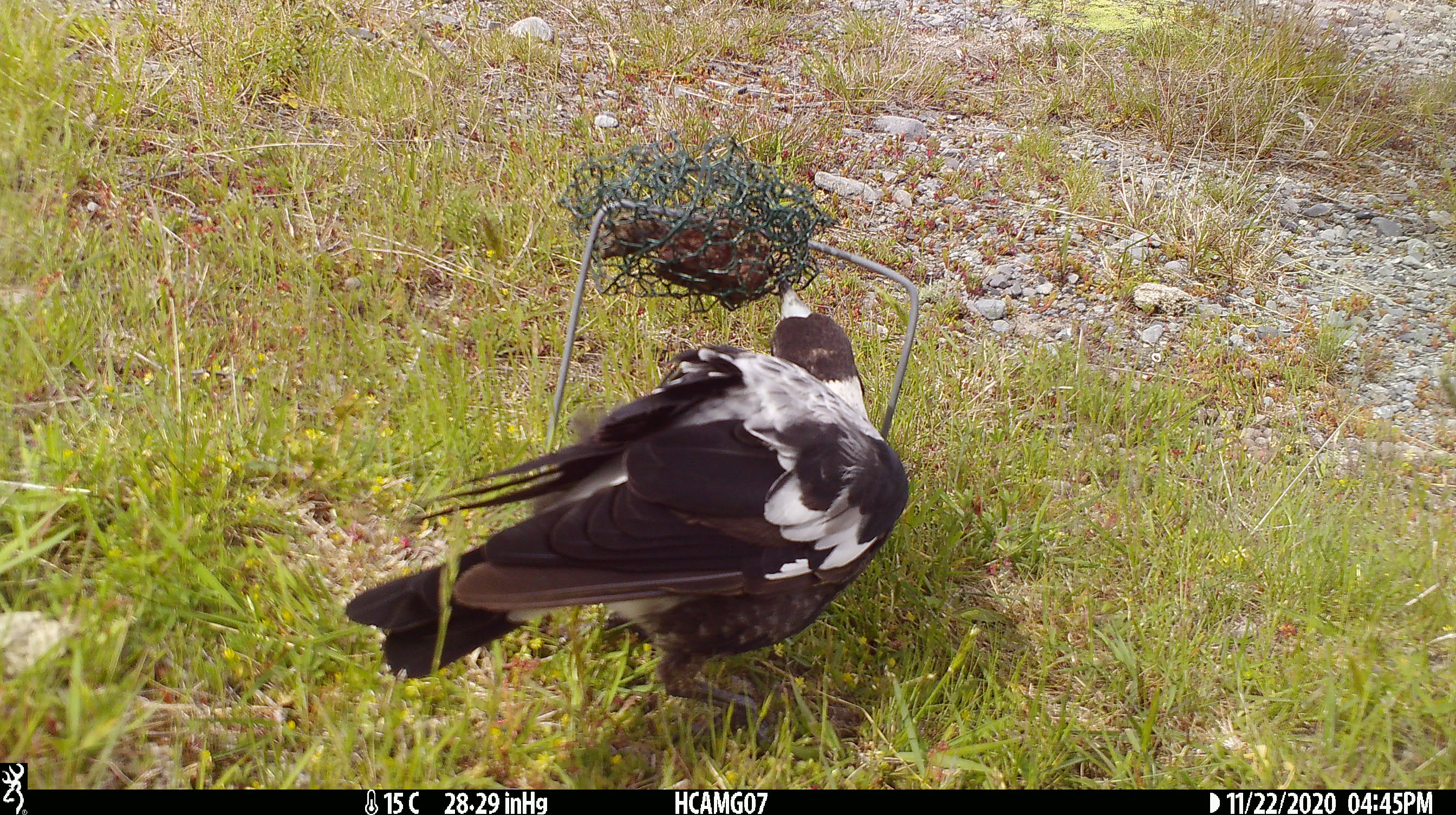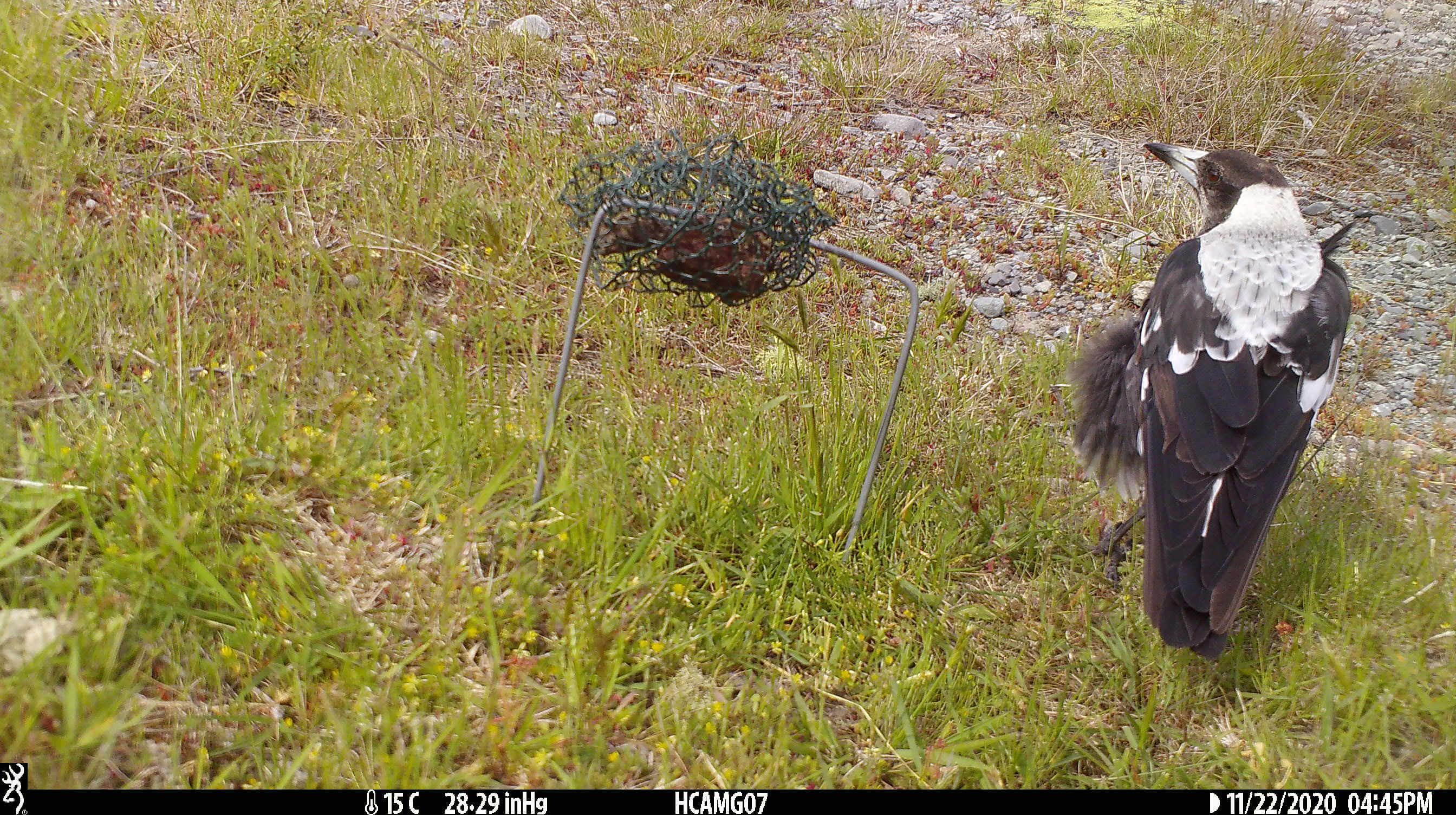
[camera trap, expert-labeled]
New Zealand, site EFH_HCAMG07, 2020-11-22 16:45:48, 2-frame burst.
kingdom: Animalia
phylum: Chordata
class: Aves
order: Passeriformes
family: Artamidae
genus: Gymnorhina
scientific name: Gymnorhina tibicen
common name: australian magpie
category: magpie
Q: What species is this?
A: Magpie (australian magpie) (Gymnorhina tibicen).